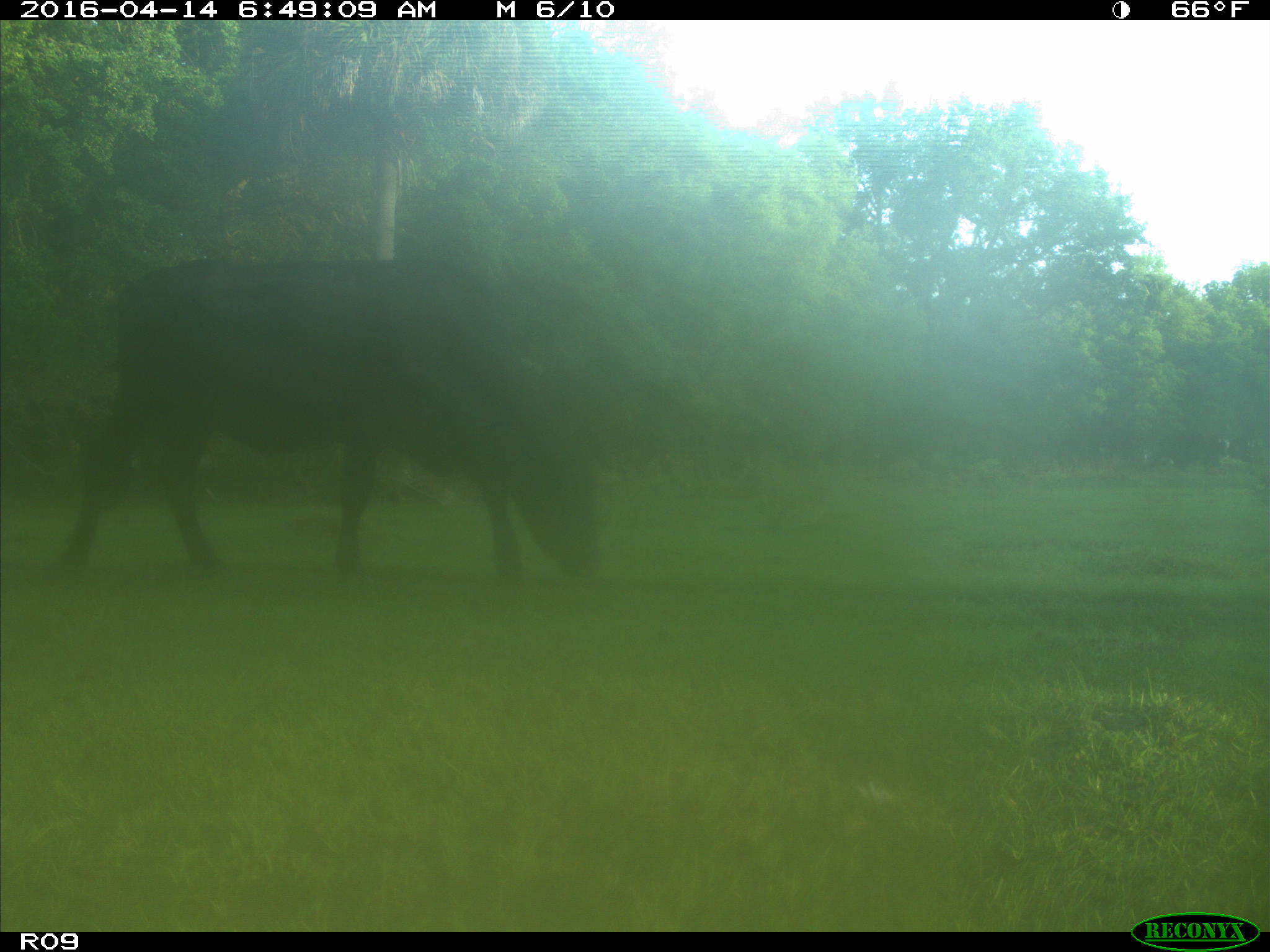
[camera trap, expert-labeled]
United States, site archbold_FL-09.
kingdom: Animalia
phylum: Chordata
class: Mammalia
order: Artiodactyla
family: Bovidae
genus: Bos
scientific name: Bos taurus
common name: domestic cow